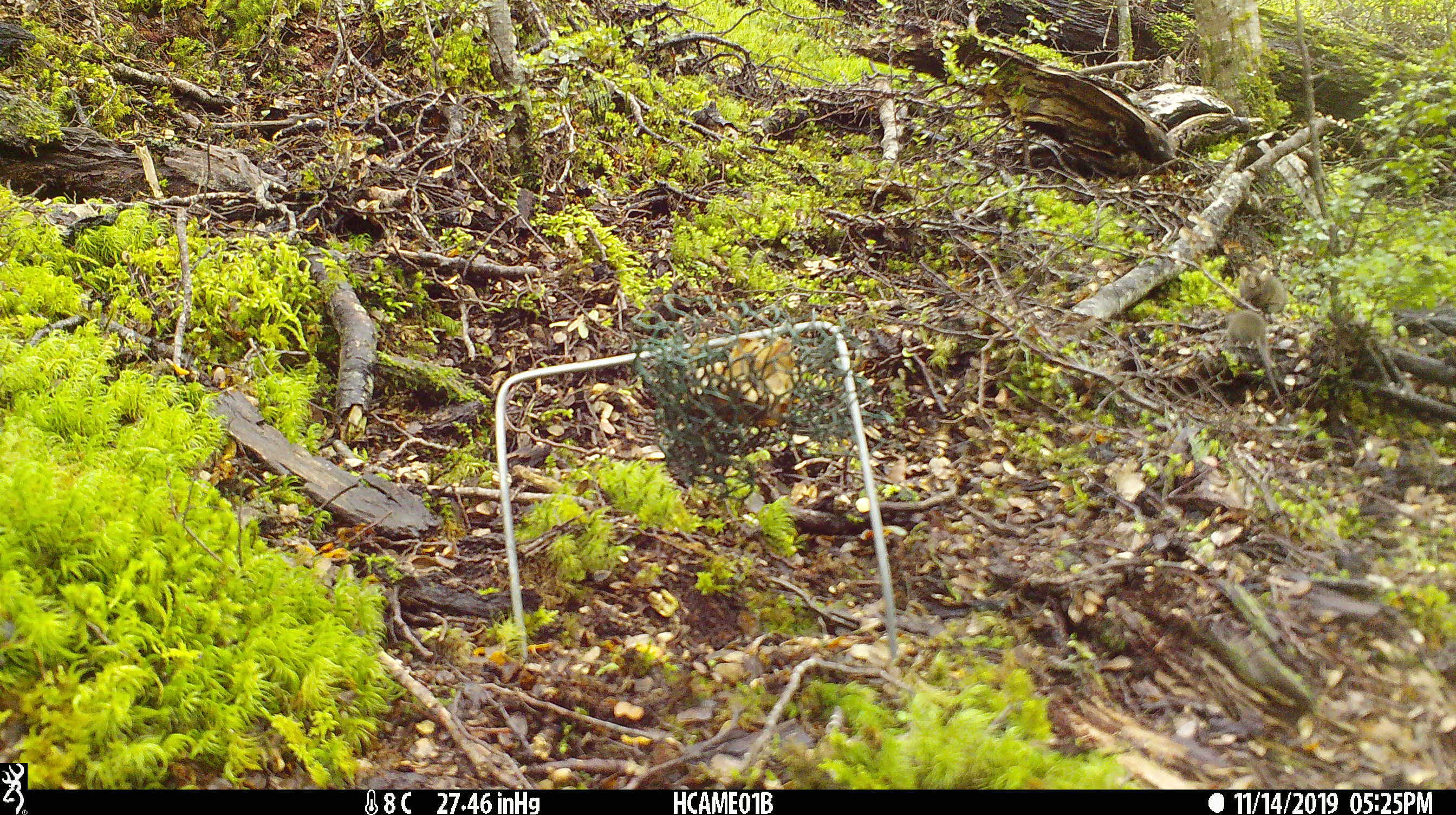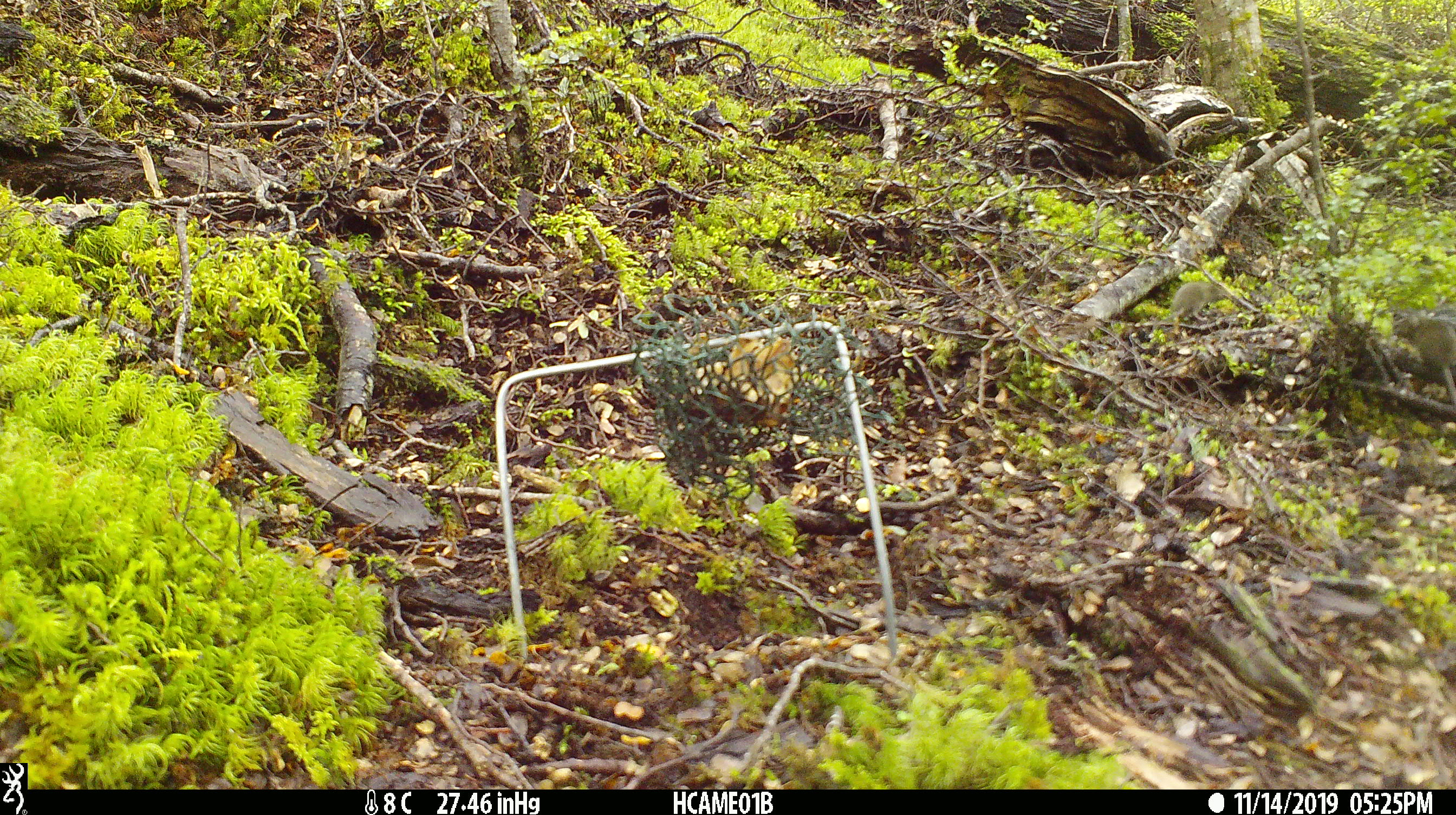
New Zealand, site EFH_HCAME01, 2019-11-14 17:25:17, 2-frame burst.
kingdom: Animalia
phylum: Chordata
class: Mammalia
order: Rodentia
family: Muridae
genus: Mus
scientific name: Mus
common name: mouse